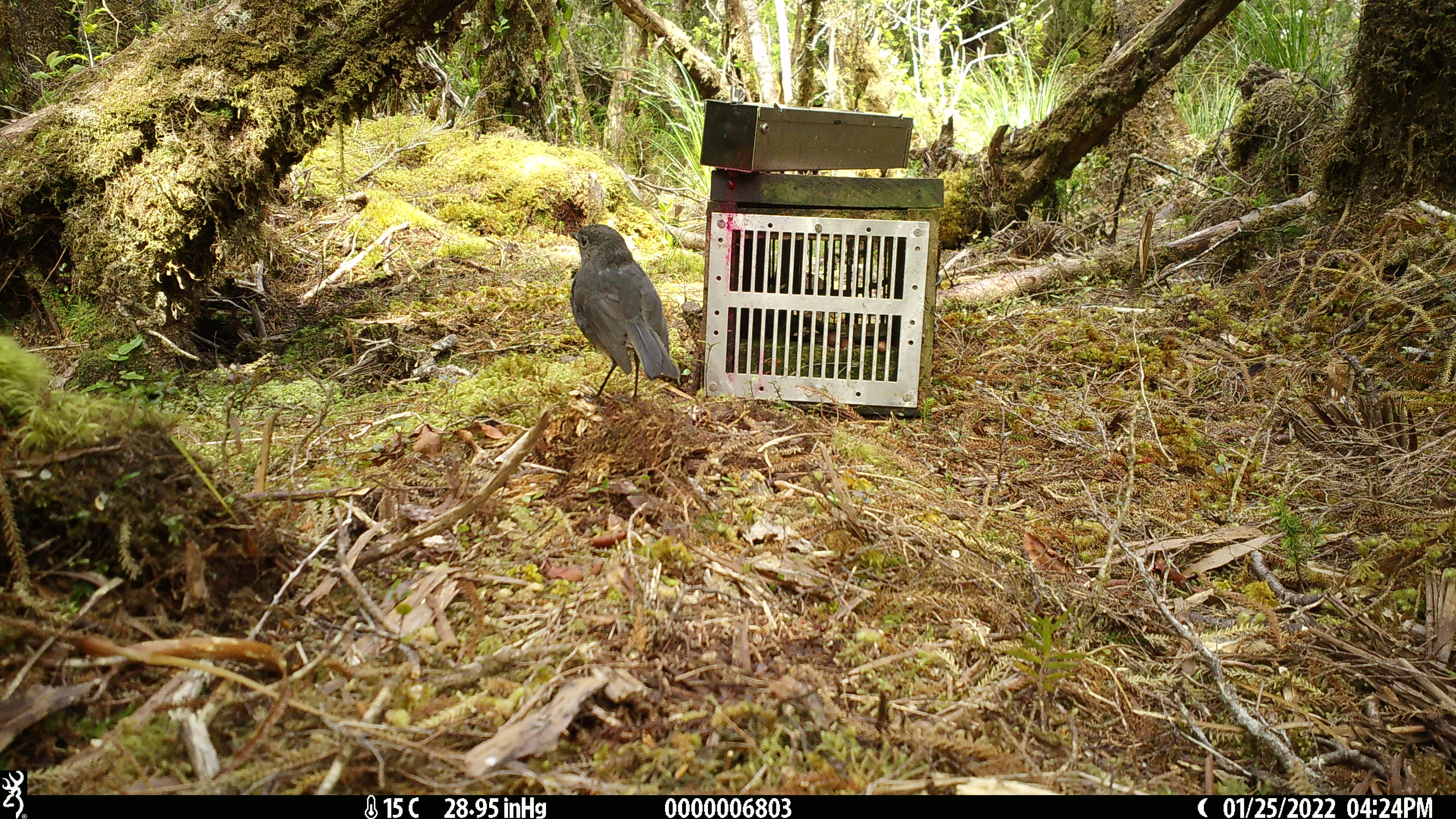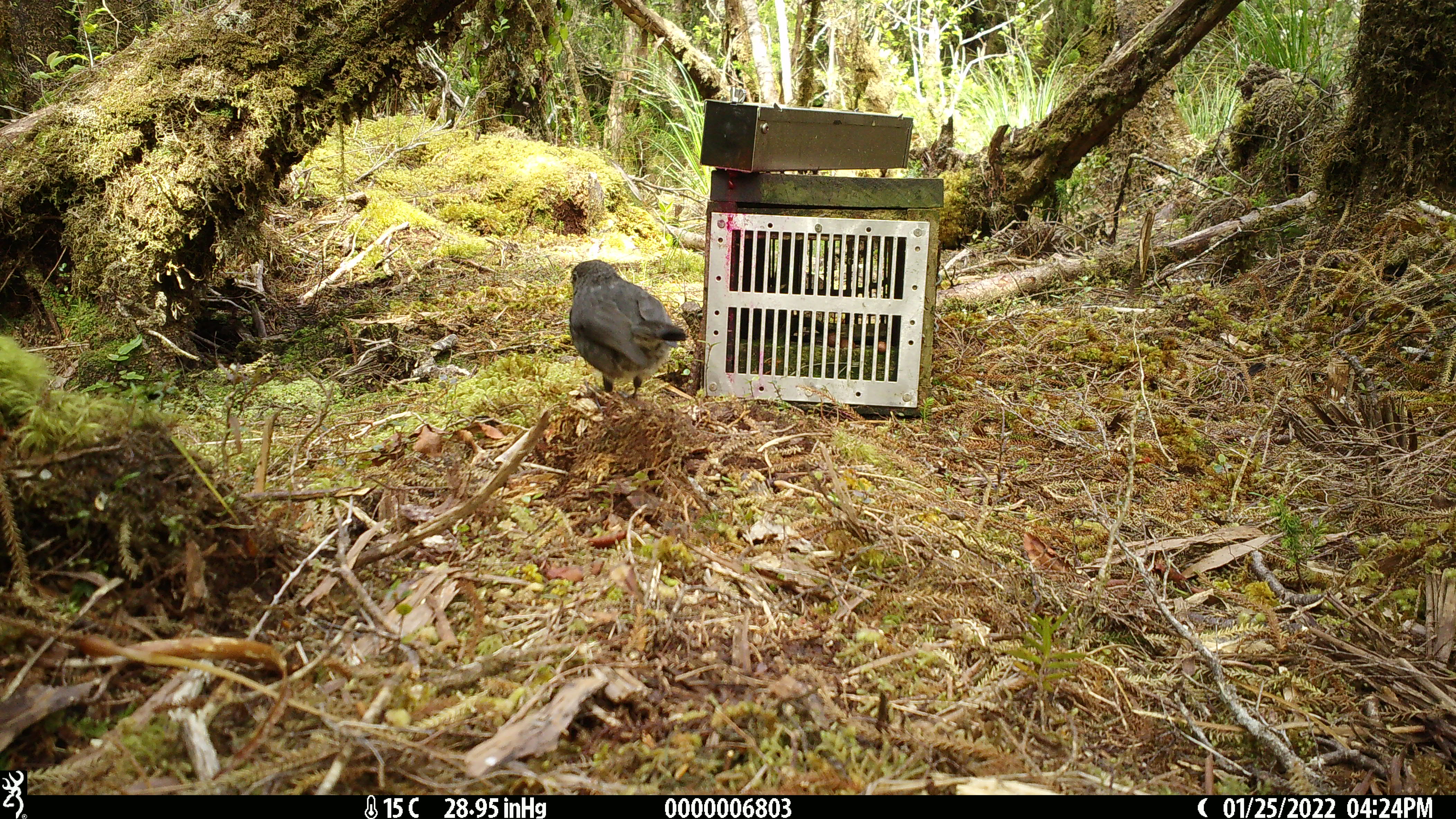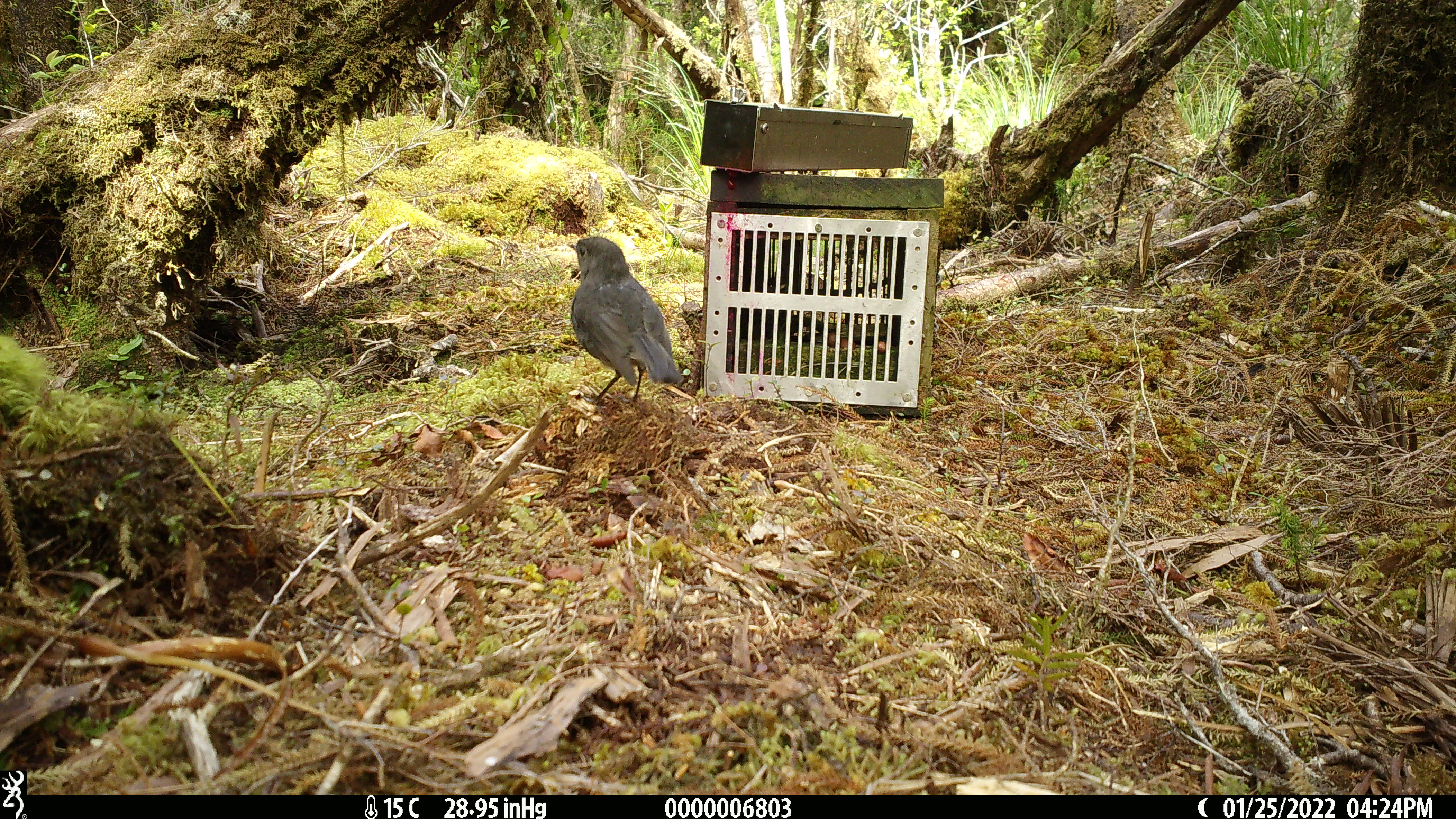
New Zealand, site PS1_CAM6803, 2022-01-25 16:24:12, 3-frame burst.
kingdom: Animalia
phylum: Chordata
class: Aves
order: Passeriformes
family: Petroicidae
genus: Petroica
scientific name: Petroica australis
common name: new zealand robin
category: robin